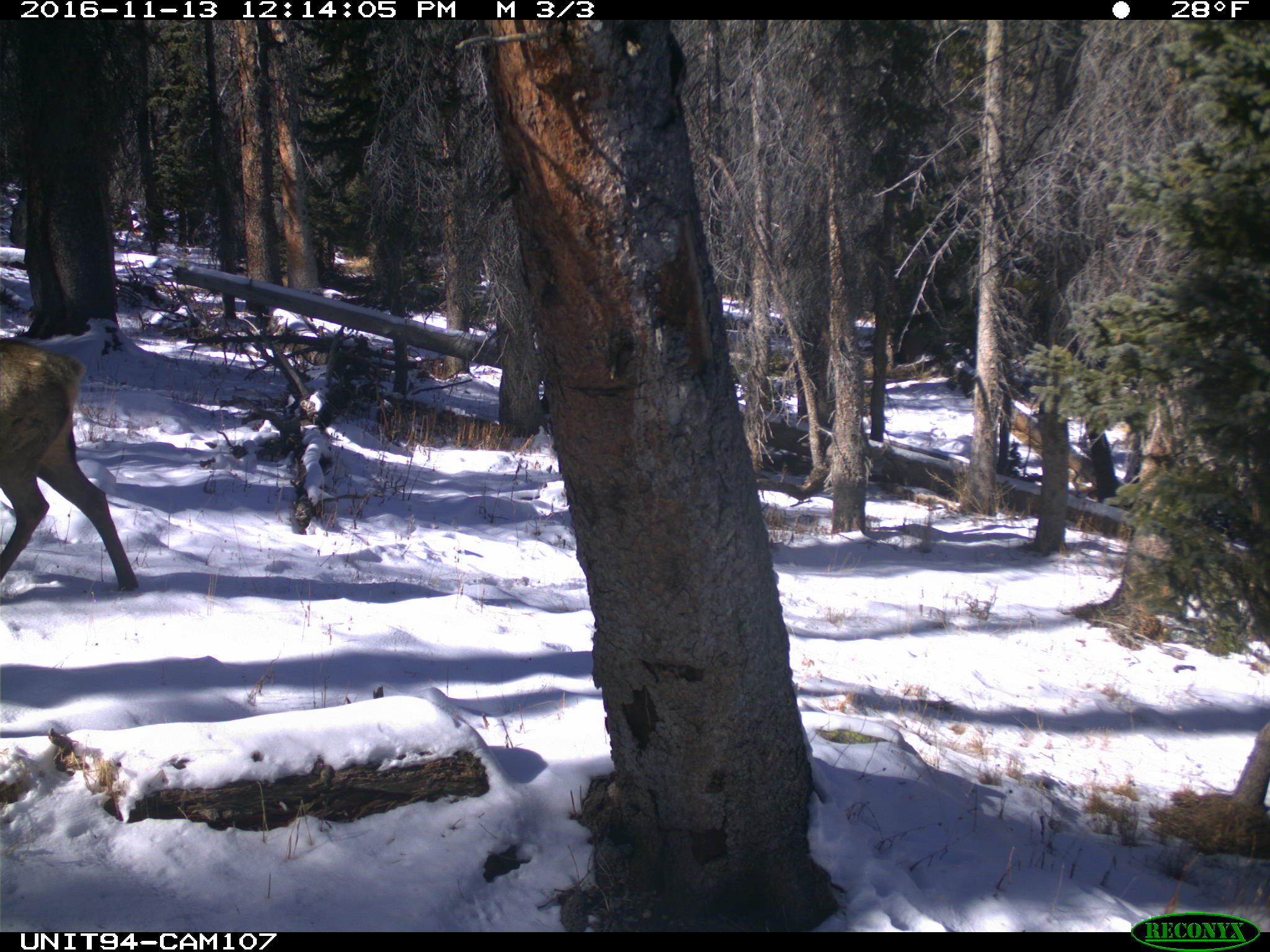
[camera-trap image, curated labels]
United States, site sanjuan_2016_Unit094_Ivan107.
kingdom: Animalia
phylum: Chordata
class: Mammalia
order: Artiodactyla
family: Cervidae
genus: Cervus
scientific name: Cervus elaphus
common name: red deer